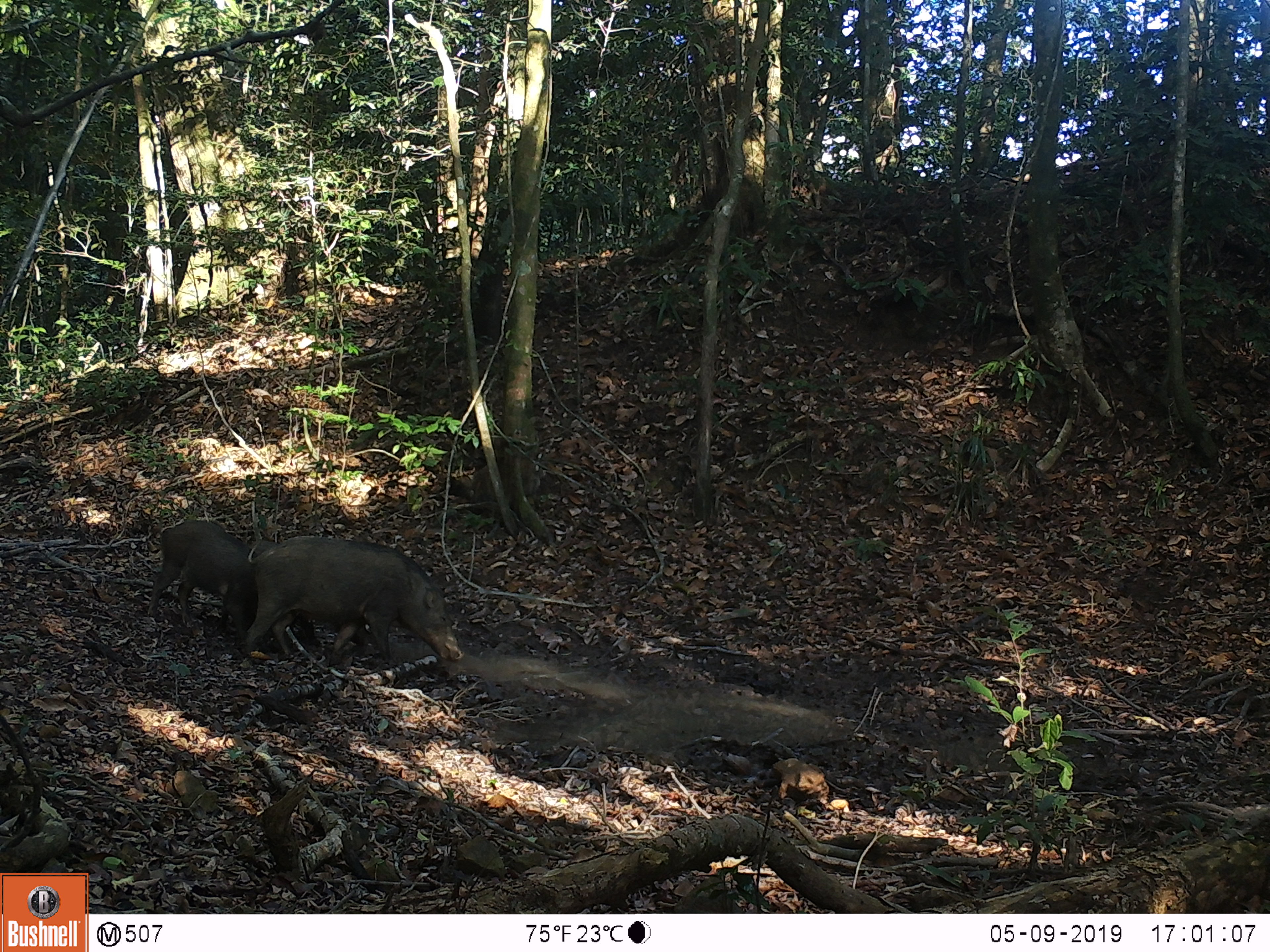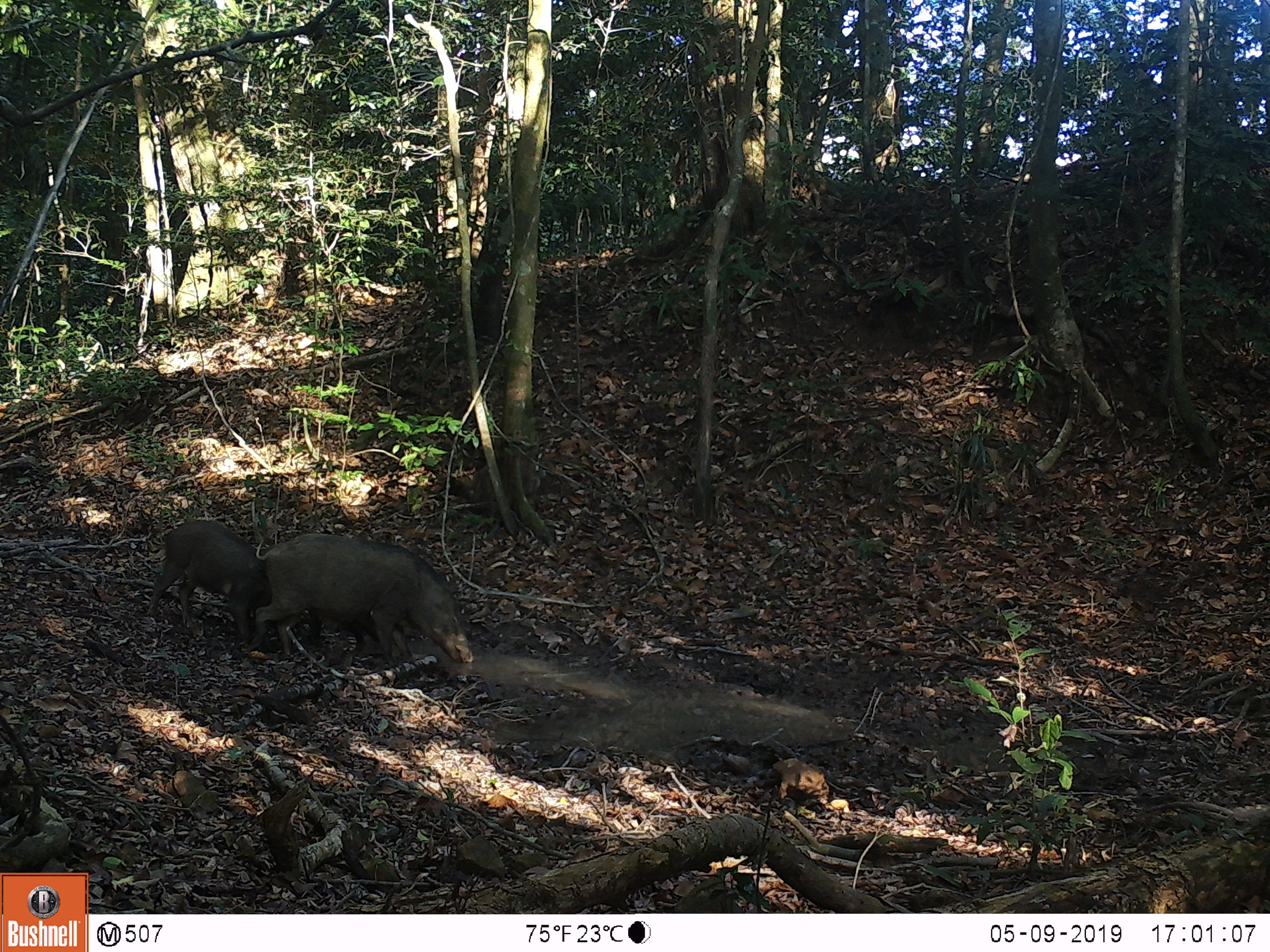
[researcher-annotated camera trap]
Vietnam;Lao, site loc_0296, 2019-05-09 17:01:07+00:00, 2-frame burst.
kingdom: Animalia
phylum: Chordata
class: Mammalia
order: Artiodactyla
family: Suidae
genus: Sus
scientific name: Sus scrofa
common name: eurasian wild pig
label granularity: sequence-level